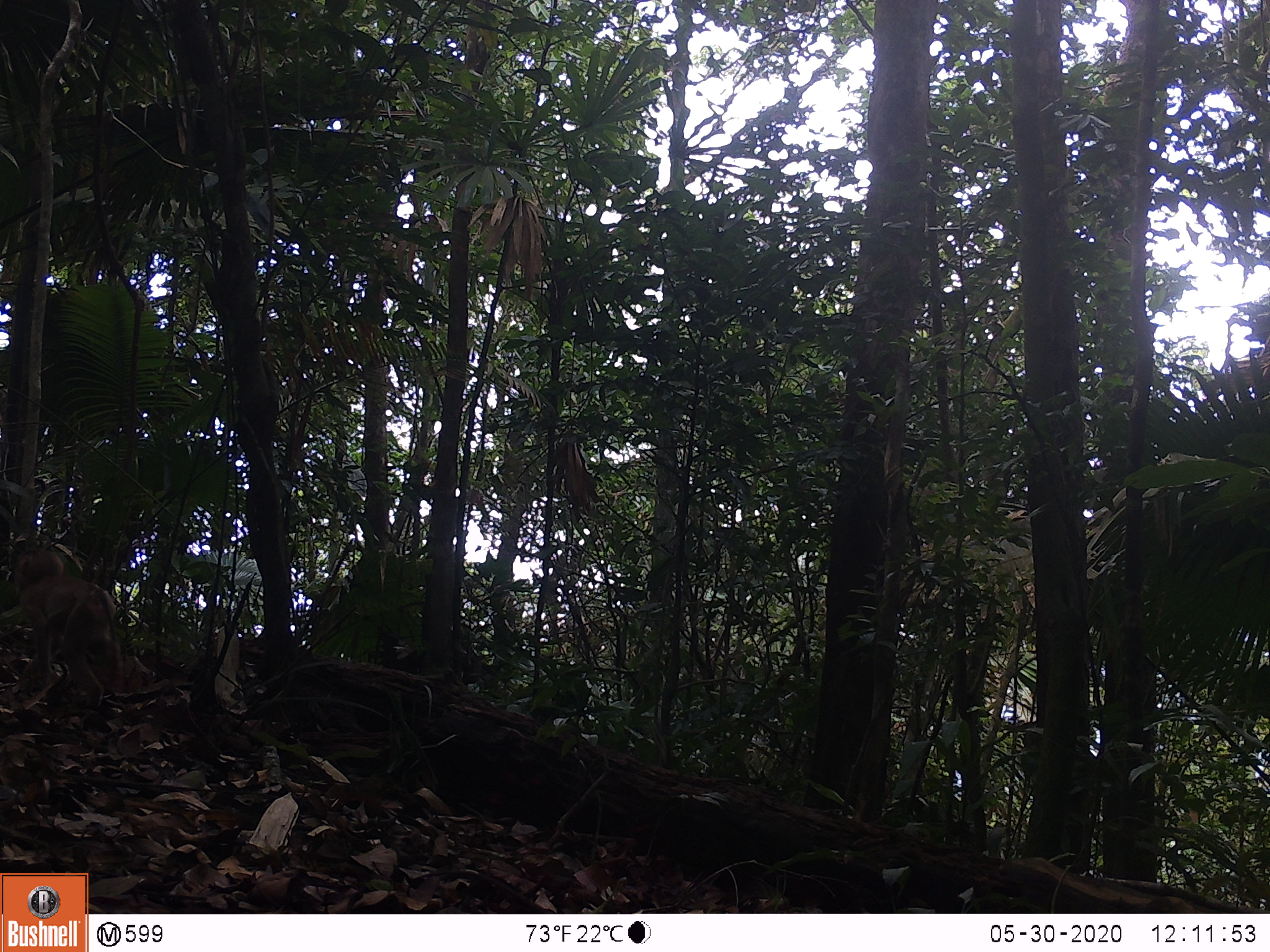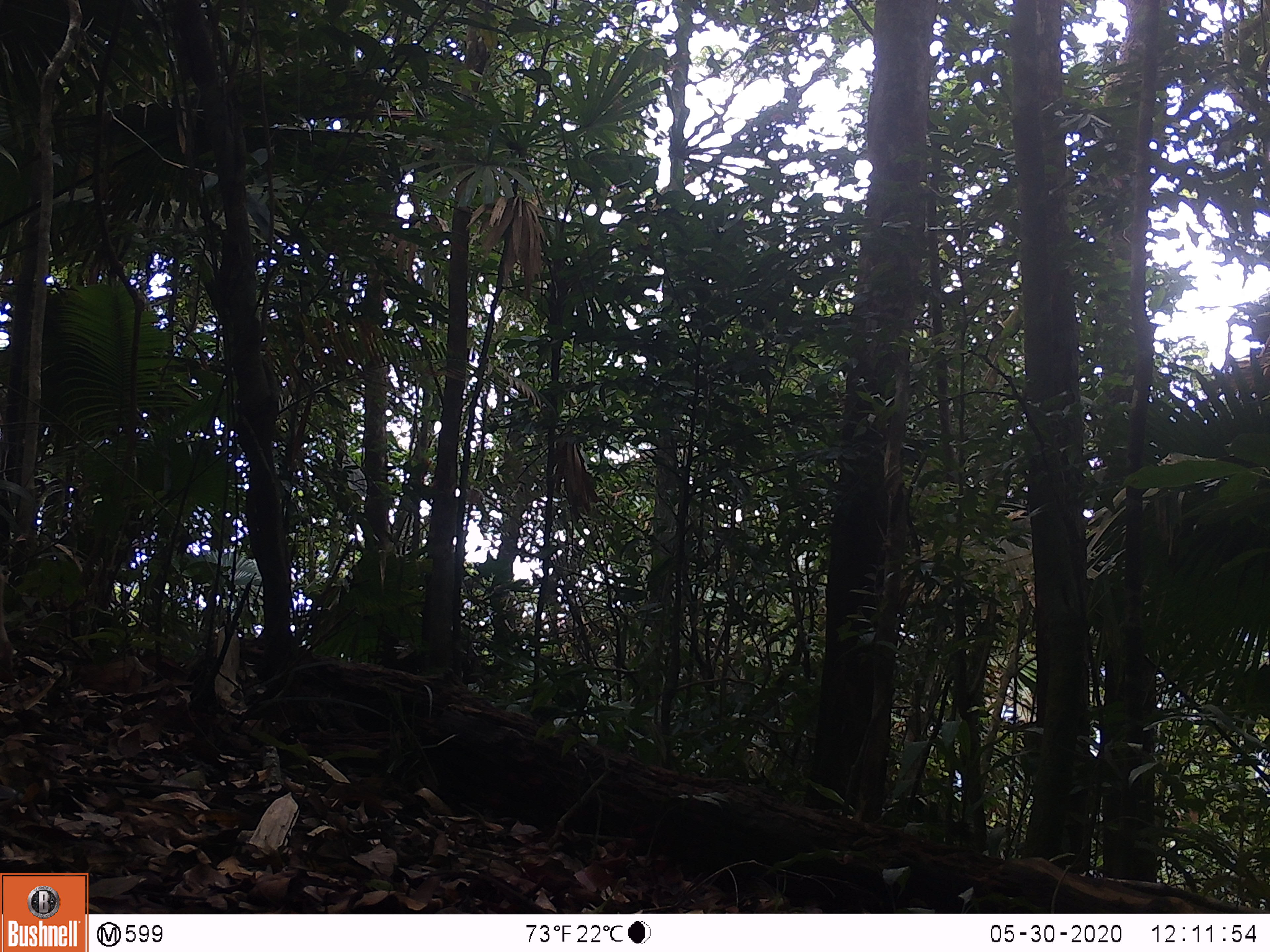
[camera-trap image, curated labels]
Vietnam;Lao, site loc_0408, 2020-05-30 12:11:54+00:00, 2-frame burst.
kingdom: Animalia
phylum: Chordata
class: Mammalia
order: Primates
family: Cercopithecidae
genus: Macaca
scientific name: Macaca nemestrina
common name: pig-tailed macaque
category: pig tailed macaque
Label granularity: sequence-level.